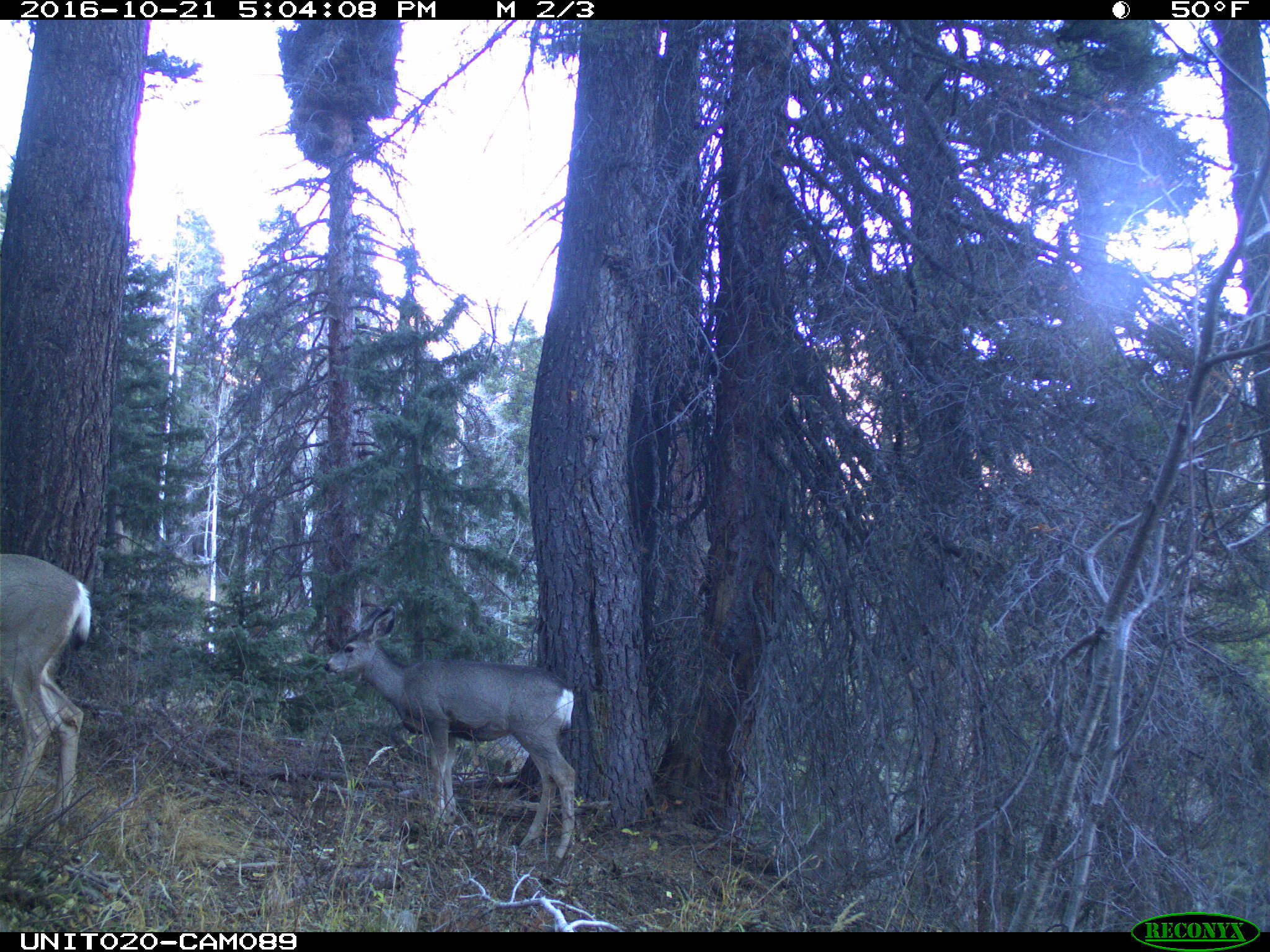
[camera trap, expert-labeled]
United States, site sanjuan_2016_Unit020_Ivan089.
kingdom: Animalia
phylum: Chordata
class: Mammalia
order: Artiodactyla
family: Cervidae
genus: Odocoileus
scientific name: Odocoileus hemionus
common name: mule deer